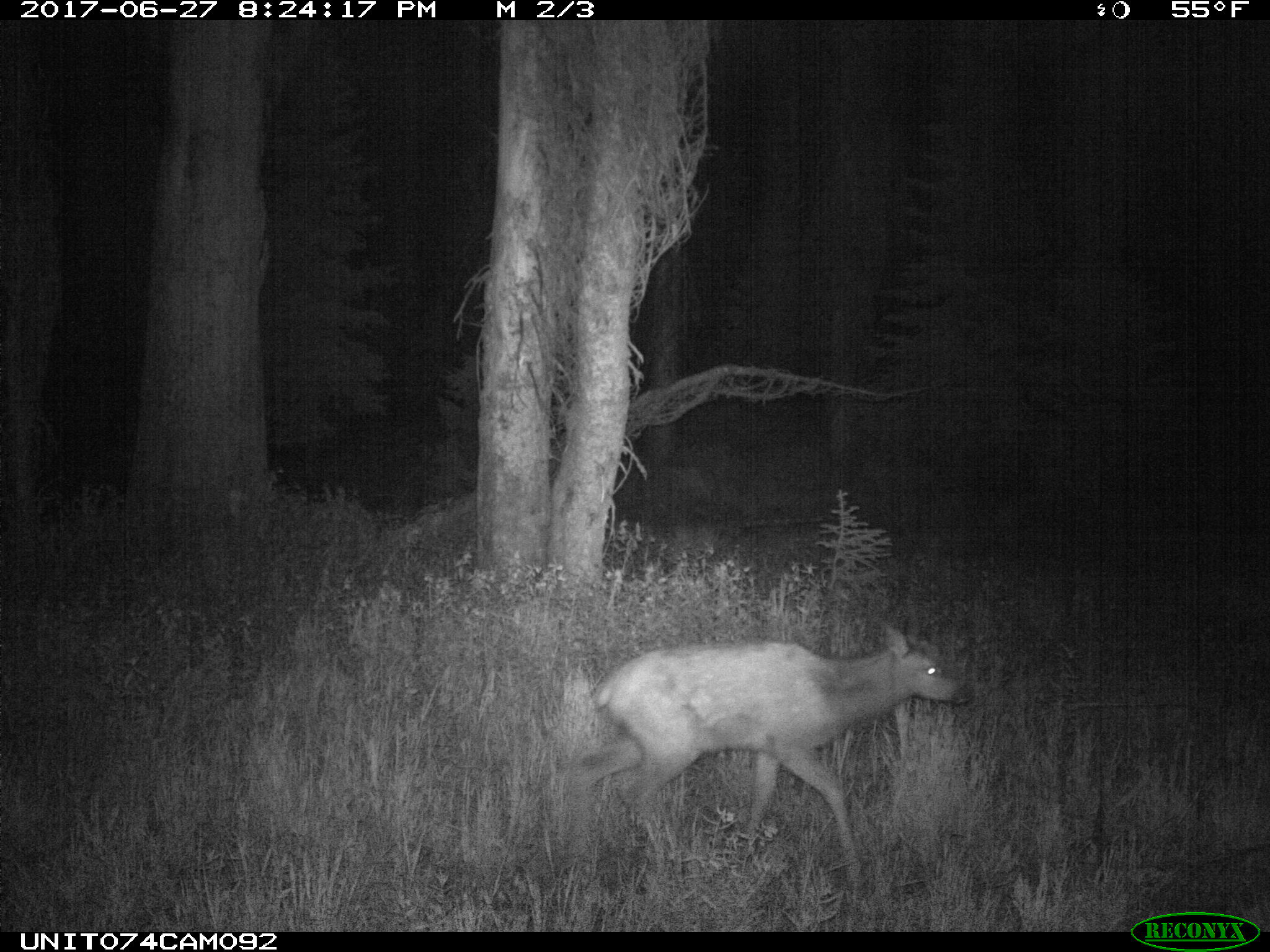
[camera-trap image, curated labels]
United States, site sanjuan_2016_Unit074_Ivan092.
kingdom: Animalia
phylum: Chordata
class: Mammalia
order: Artiodactyla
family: Cervidae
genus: Cervus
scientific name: Cervus elaphus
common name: red deer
Cervus elaphus (red deer).